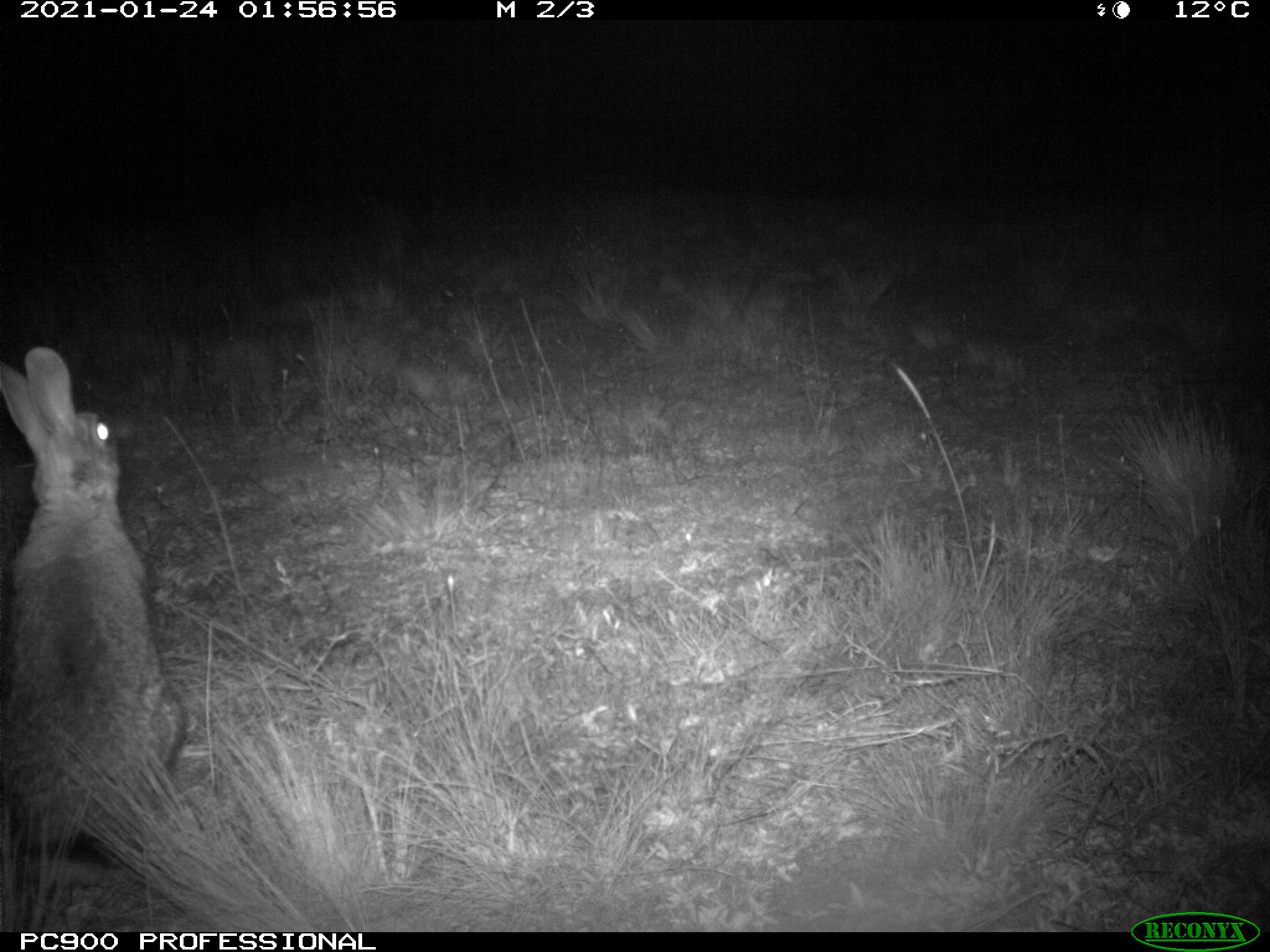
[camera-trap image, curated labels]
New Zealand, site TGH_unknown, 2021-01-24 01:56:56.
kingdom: Animalia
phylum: Chordata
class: Mammalia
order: Lagomorpha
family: Leporidae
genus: Oryctolagus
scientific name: Oryctolagus cuniculus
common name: european rabbit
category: rabbit